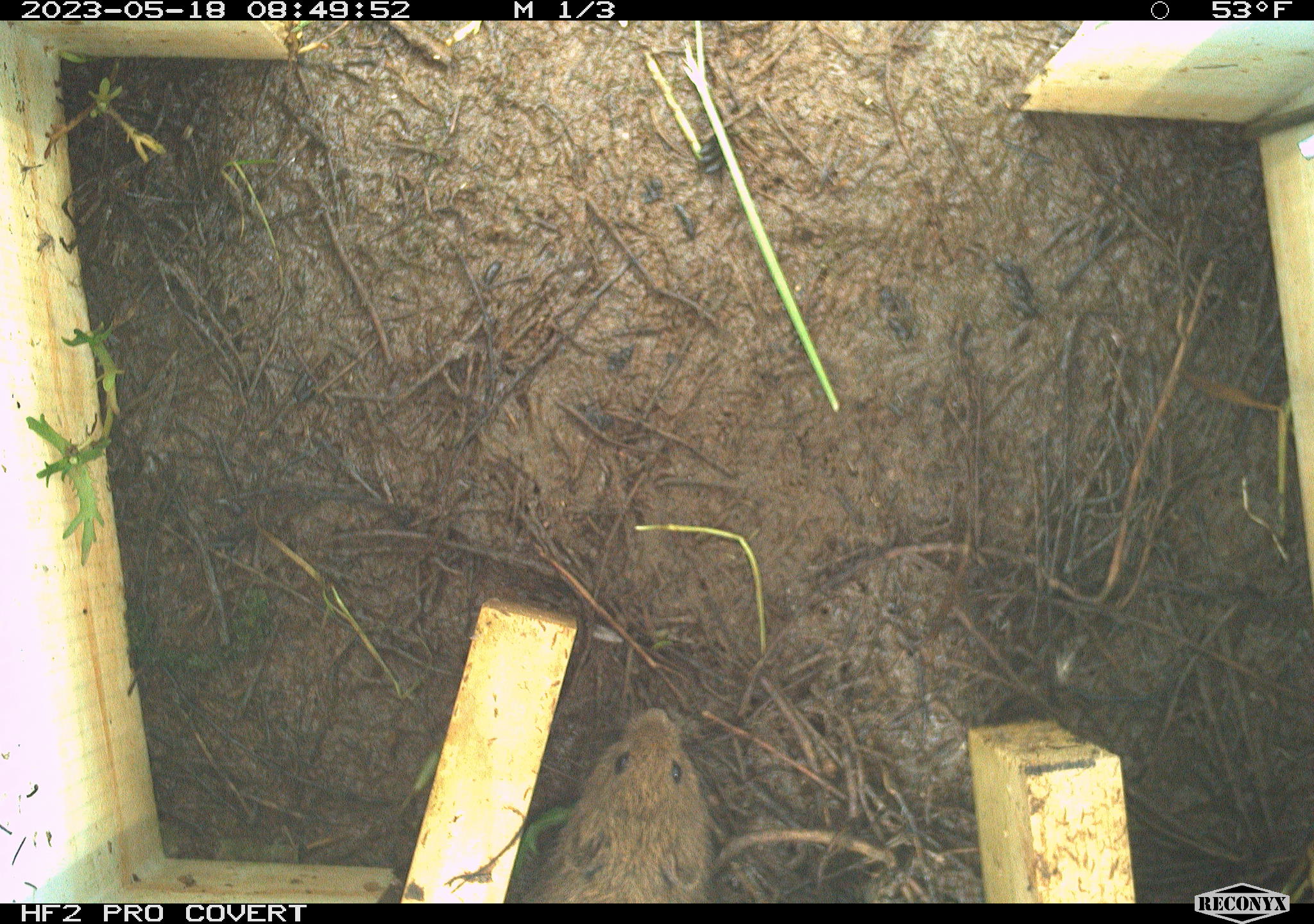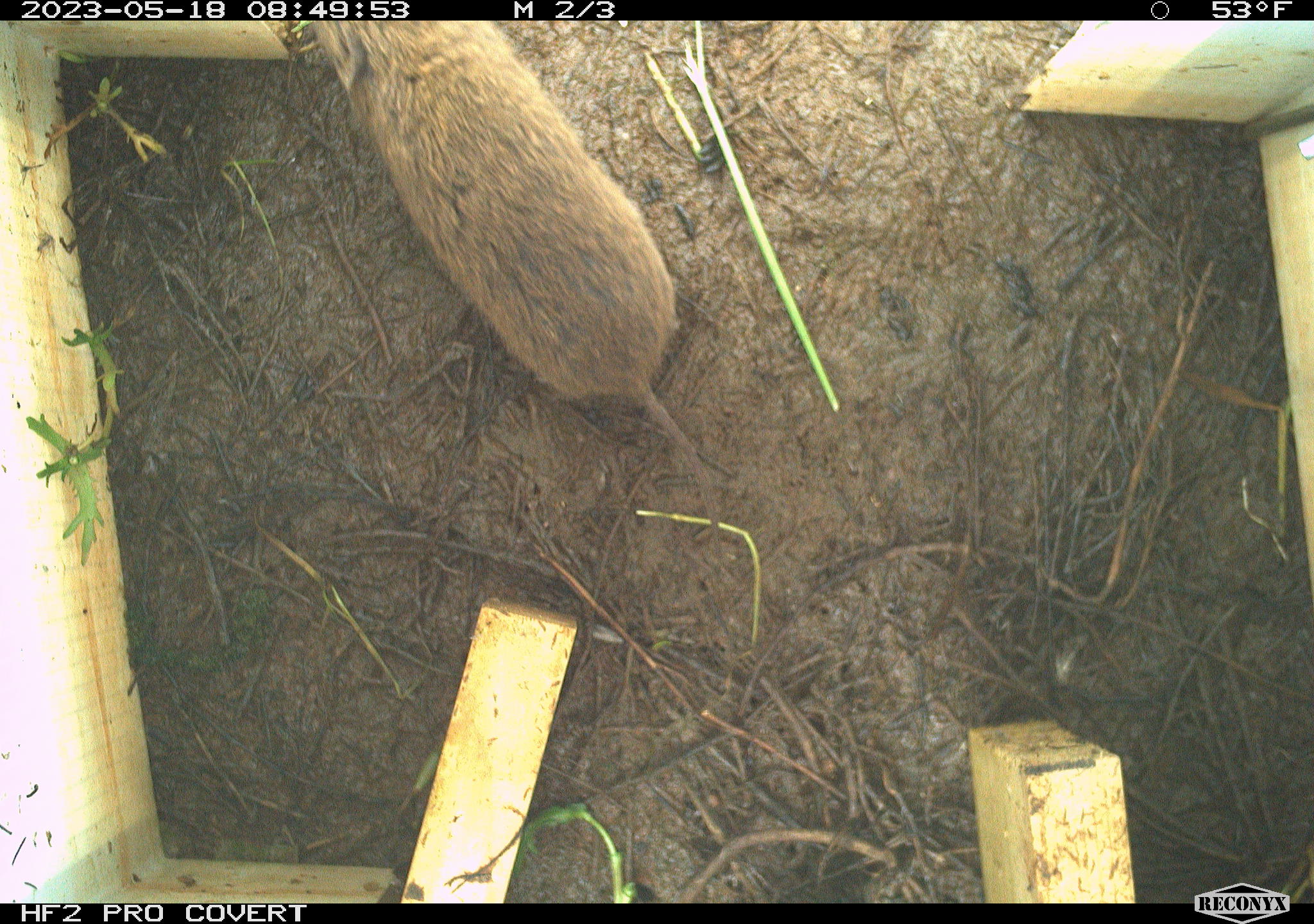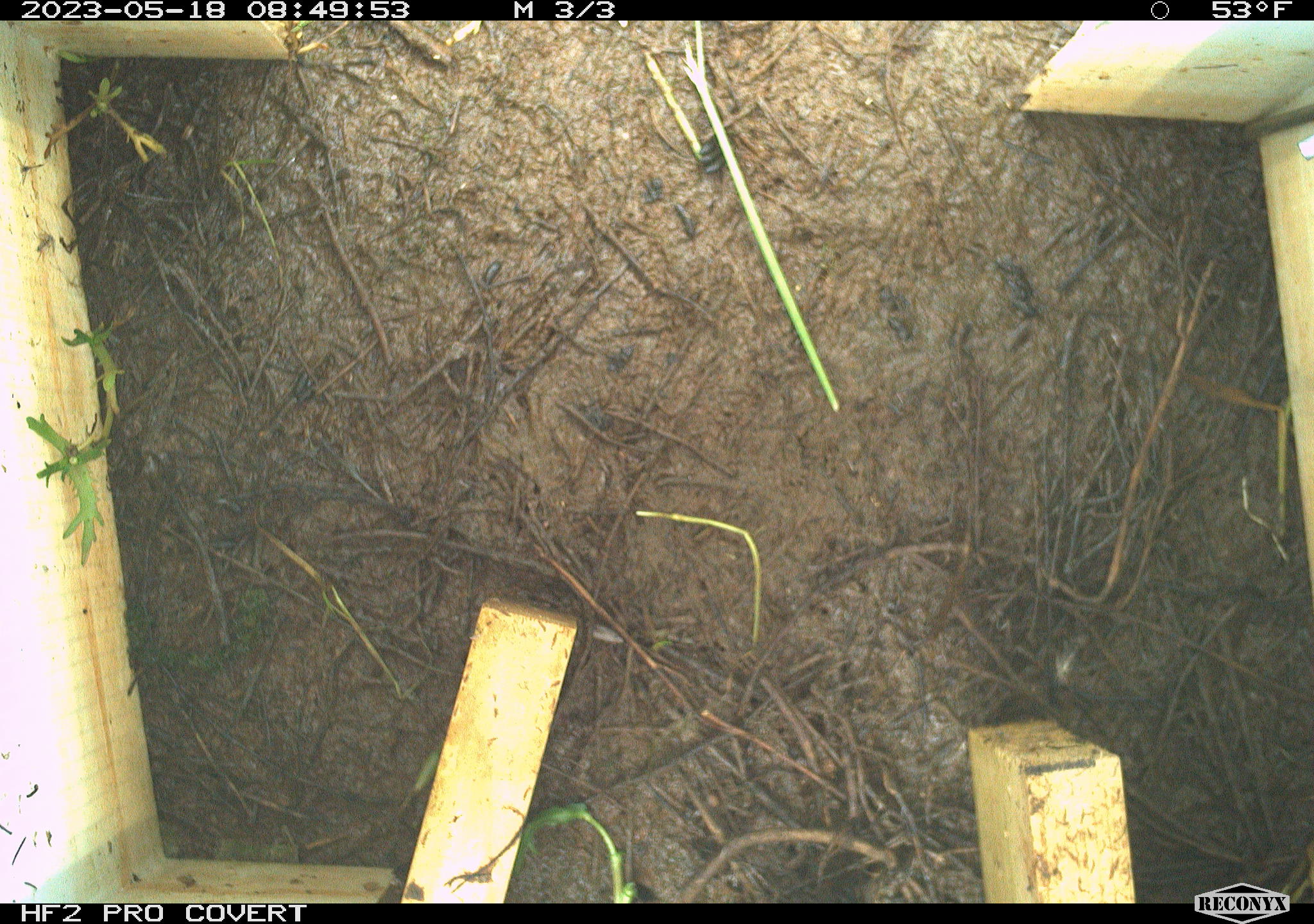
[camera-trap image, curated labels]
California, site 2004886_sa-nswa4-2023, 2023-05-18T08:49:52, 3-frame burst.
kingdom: Animalia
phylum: Chordata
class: Mammalia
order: Rodentia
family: Cricetidae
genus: Microtus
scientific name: Microtus californicus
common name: california vole